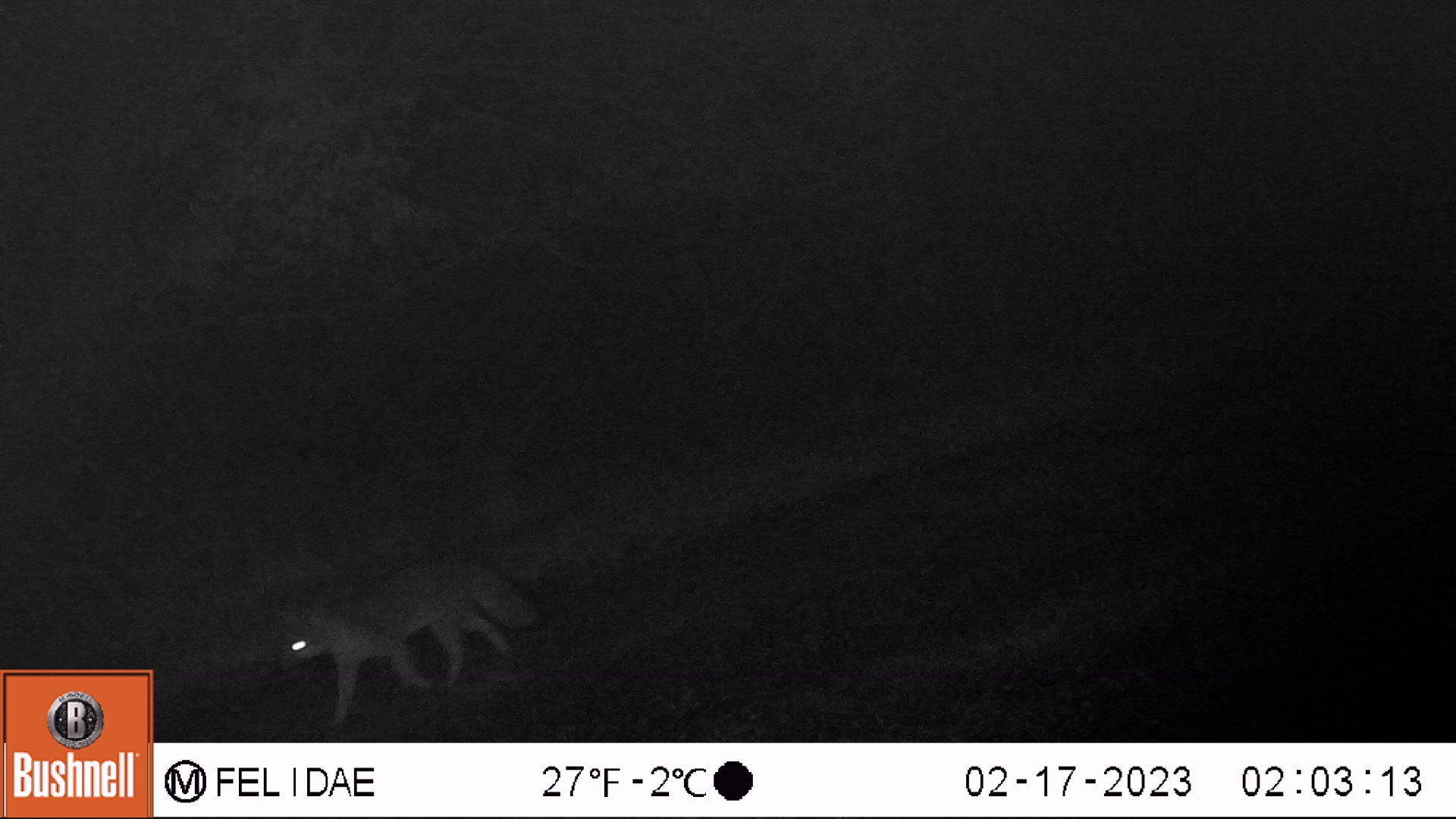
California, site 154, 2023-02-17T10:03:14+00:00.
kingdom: Animalia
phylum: Chordata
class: Mammalia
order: Carnivora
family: Canidae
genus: Urocyon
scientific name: Urocyon cinereoargenteus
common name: gray fox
Gray fox (Urocyon cinereoargenteus).